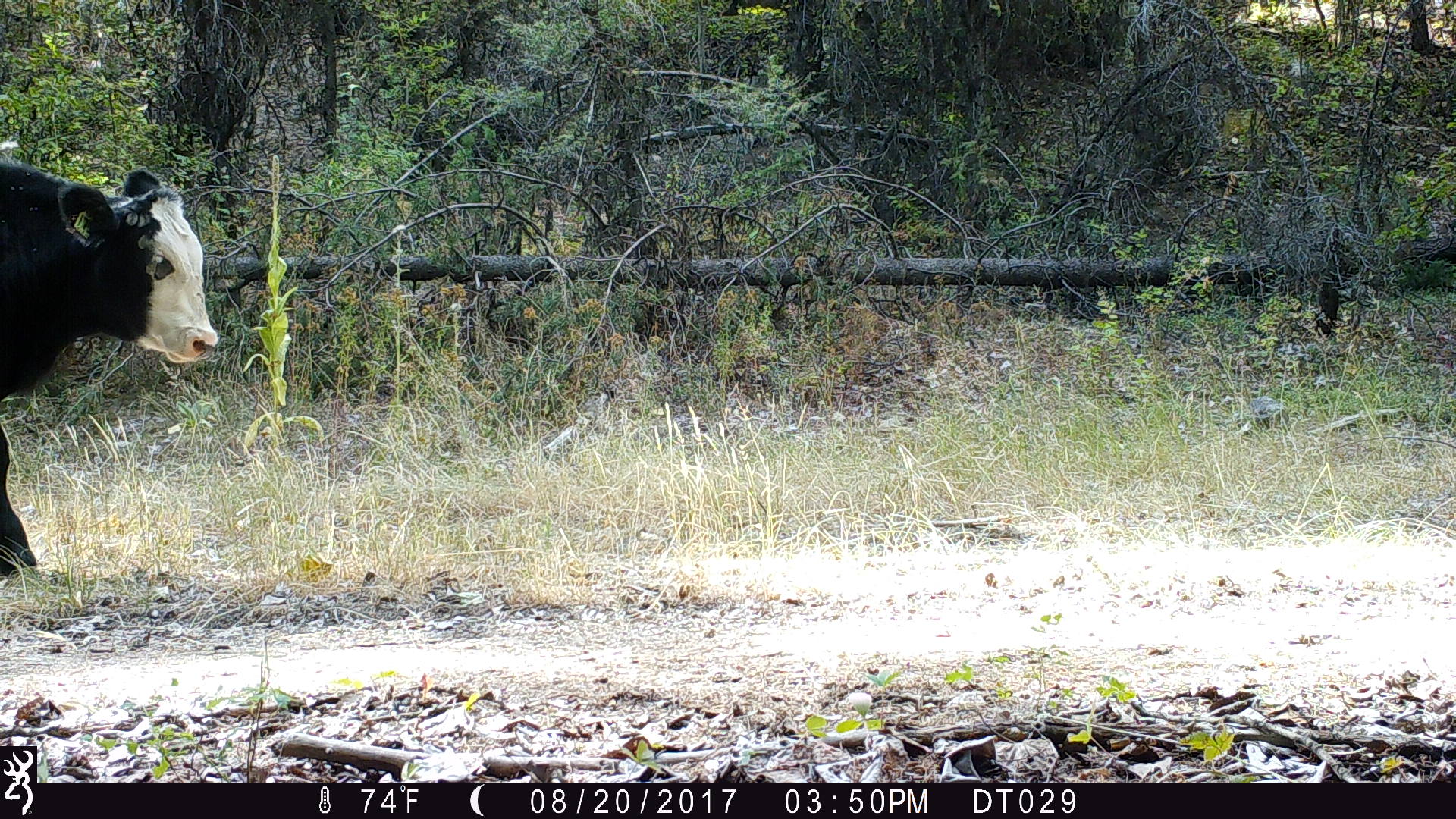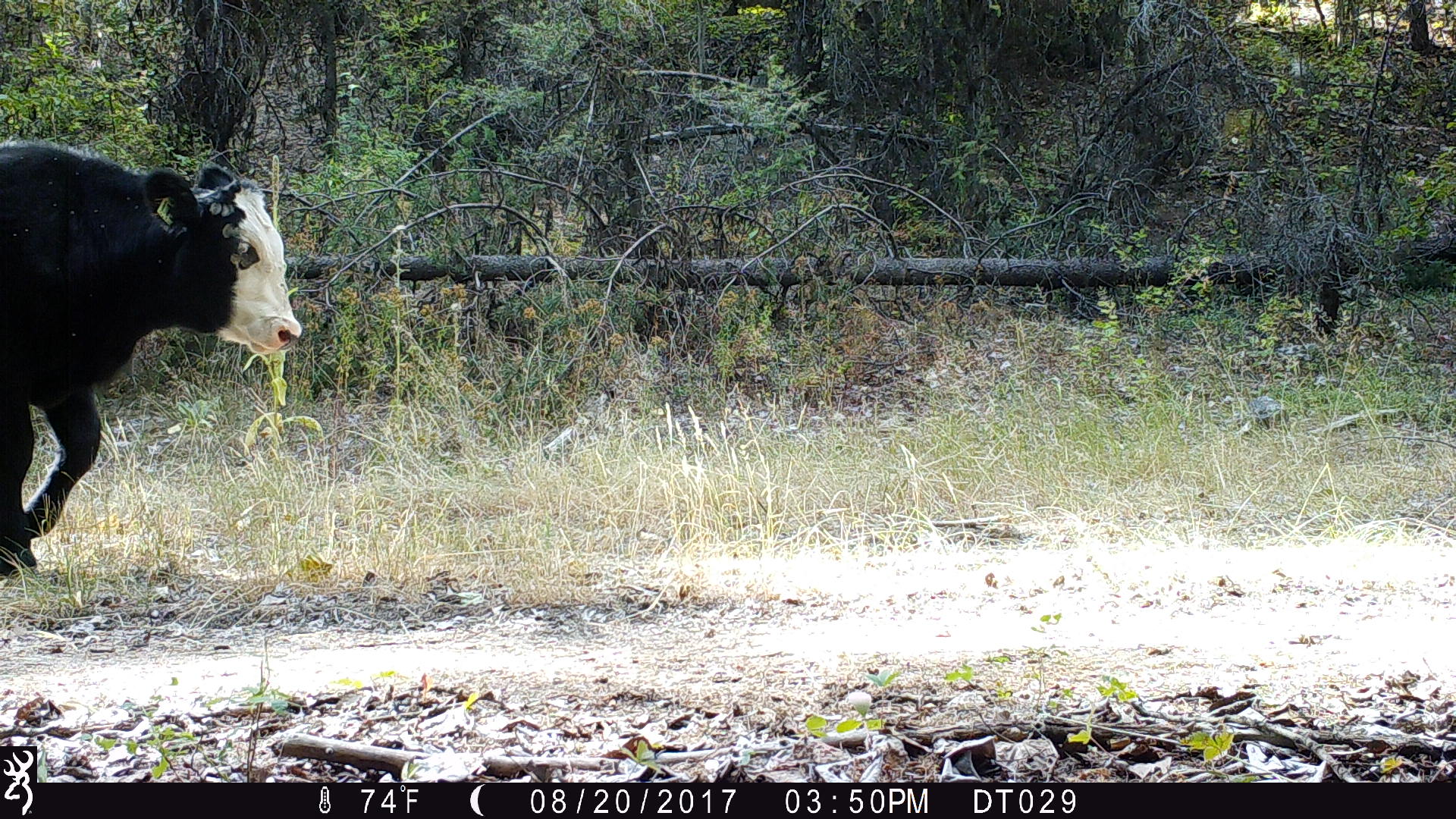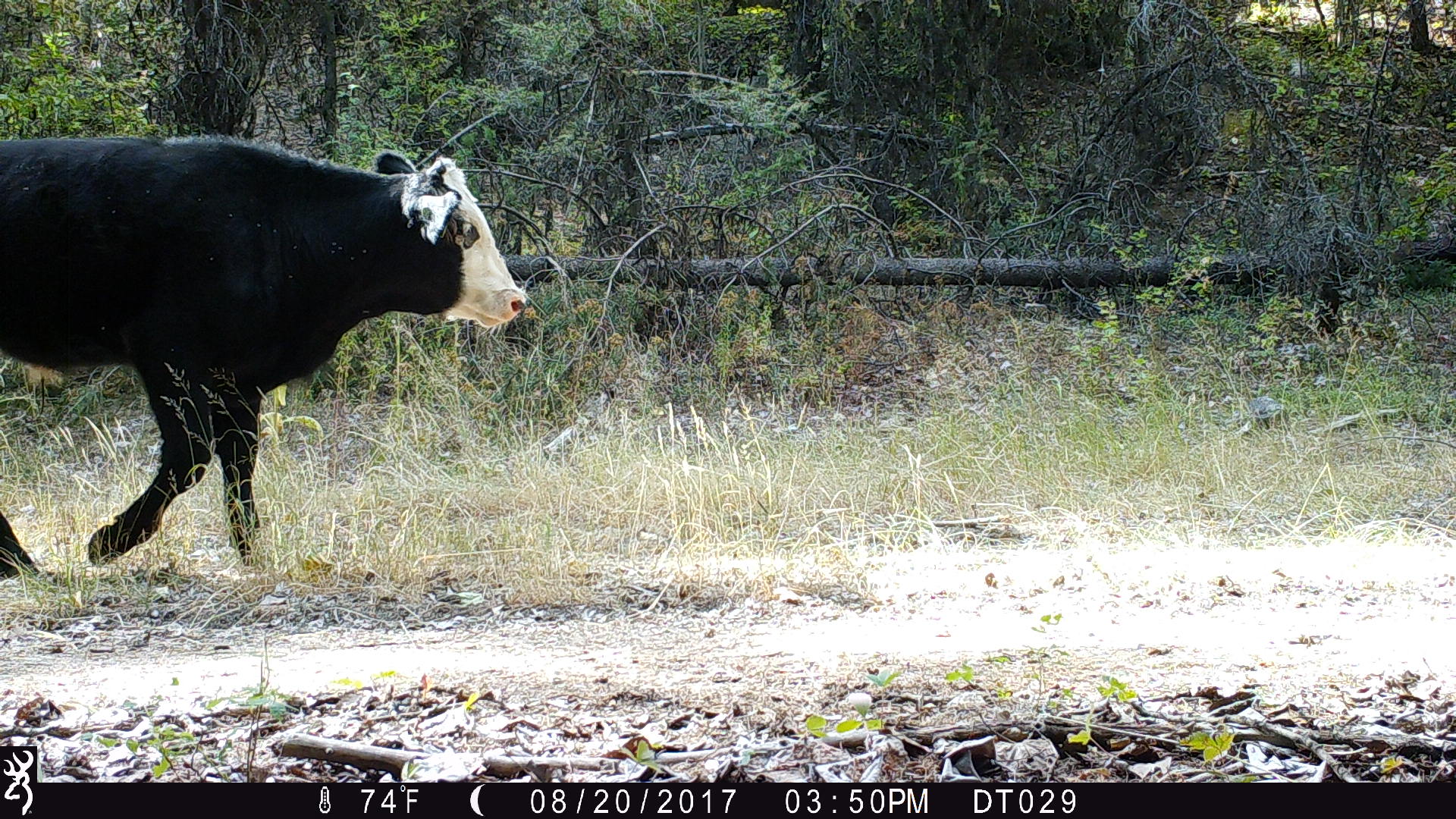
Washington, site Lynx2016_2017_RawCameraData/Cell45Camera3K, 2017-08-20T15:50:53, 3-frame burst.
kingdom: Animalia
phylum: Chordata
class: Mammalia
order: Artiodactyla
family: Bovidae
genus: Bos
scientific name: Bos taurus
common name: domestic cattle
Domestic cattle (Bos taurus). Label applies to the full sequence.